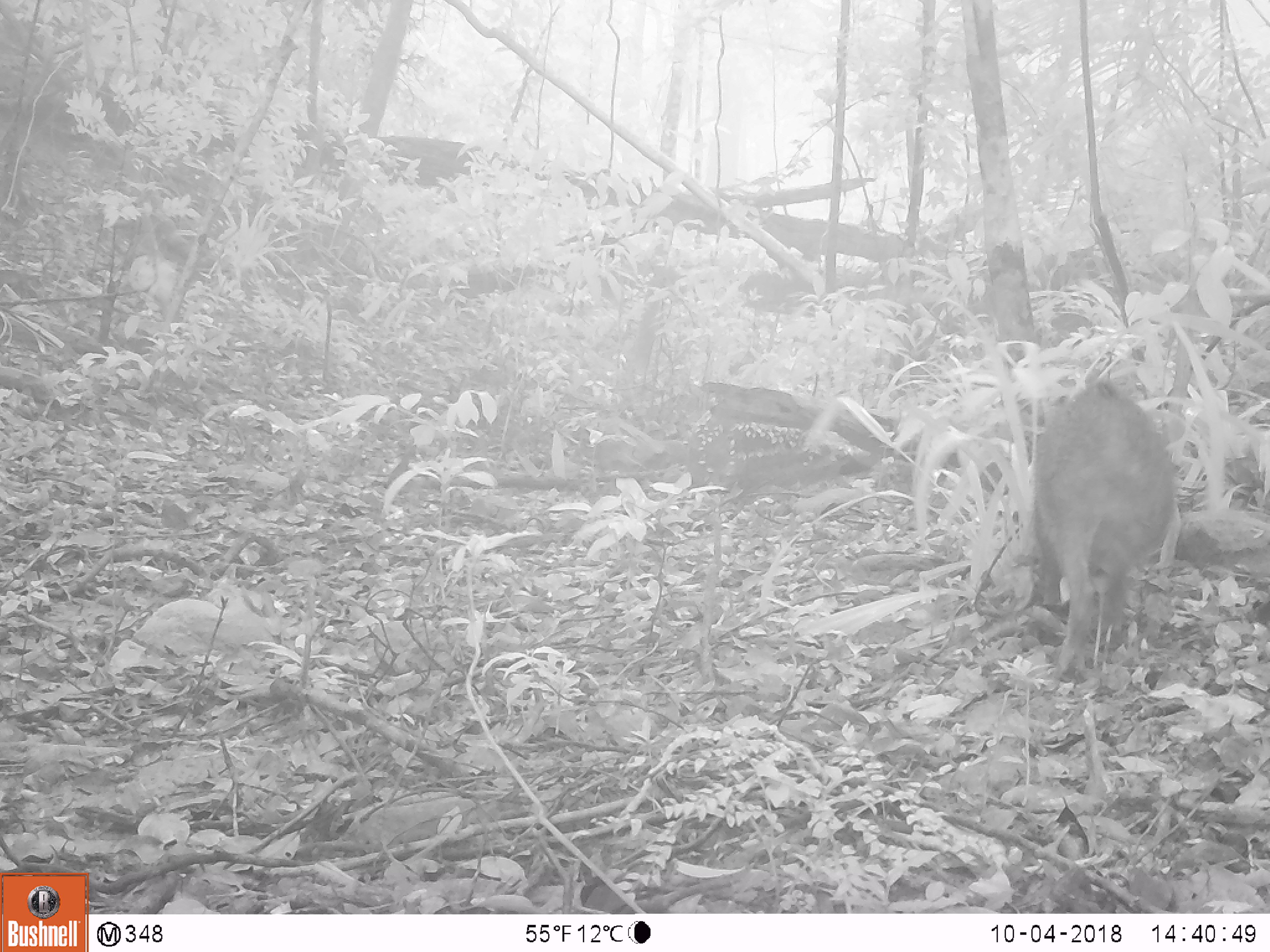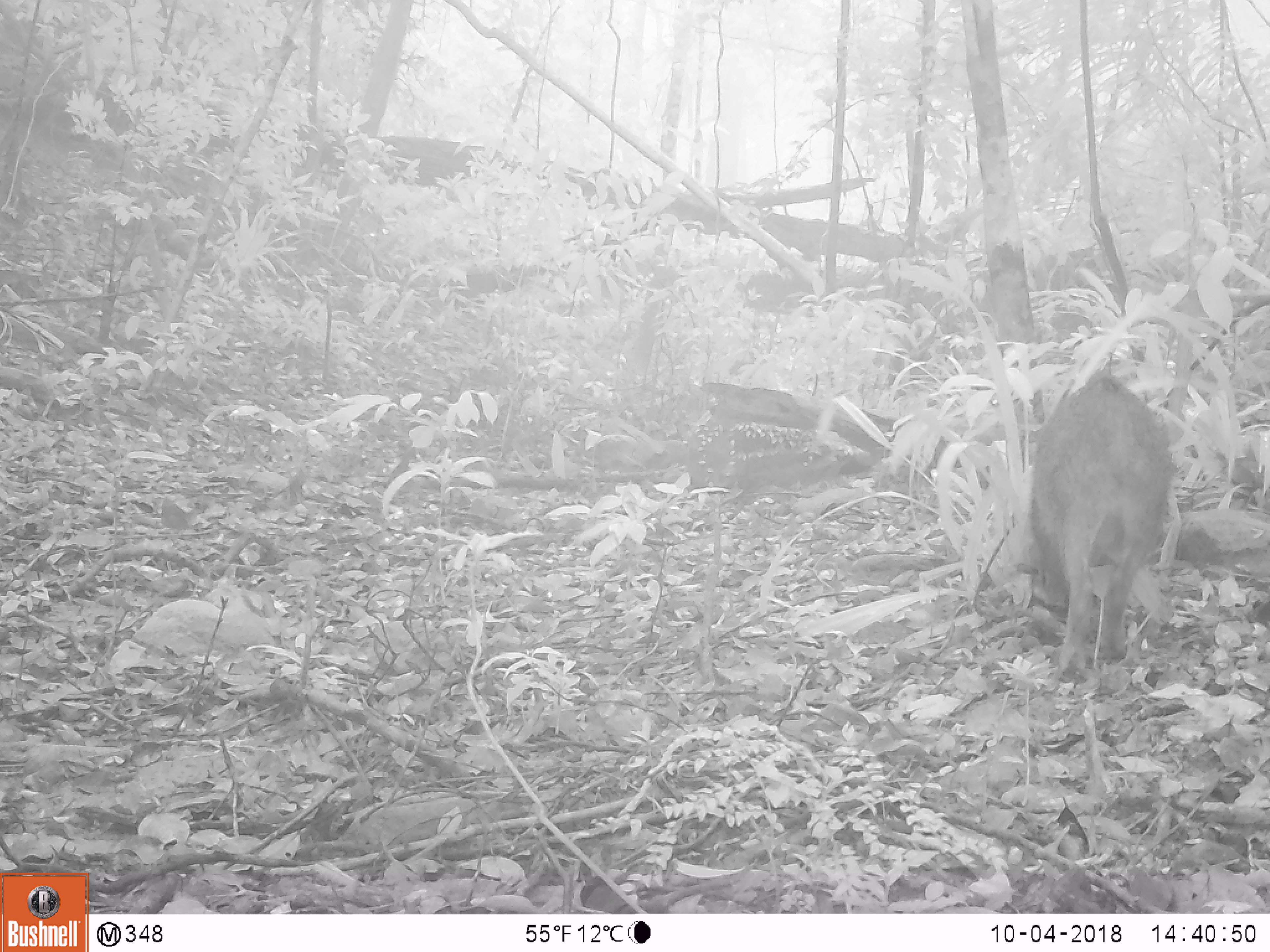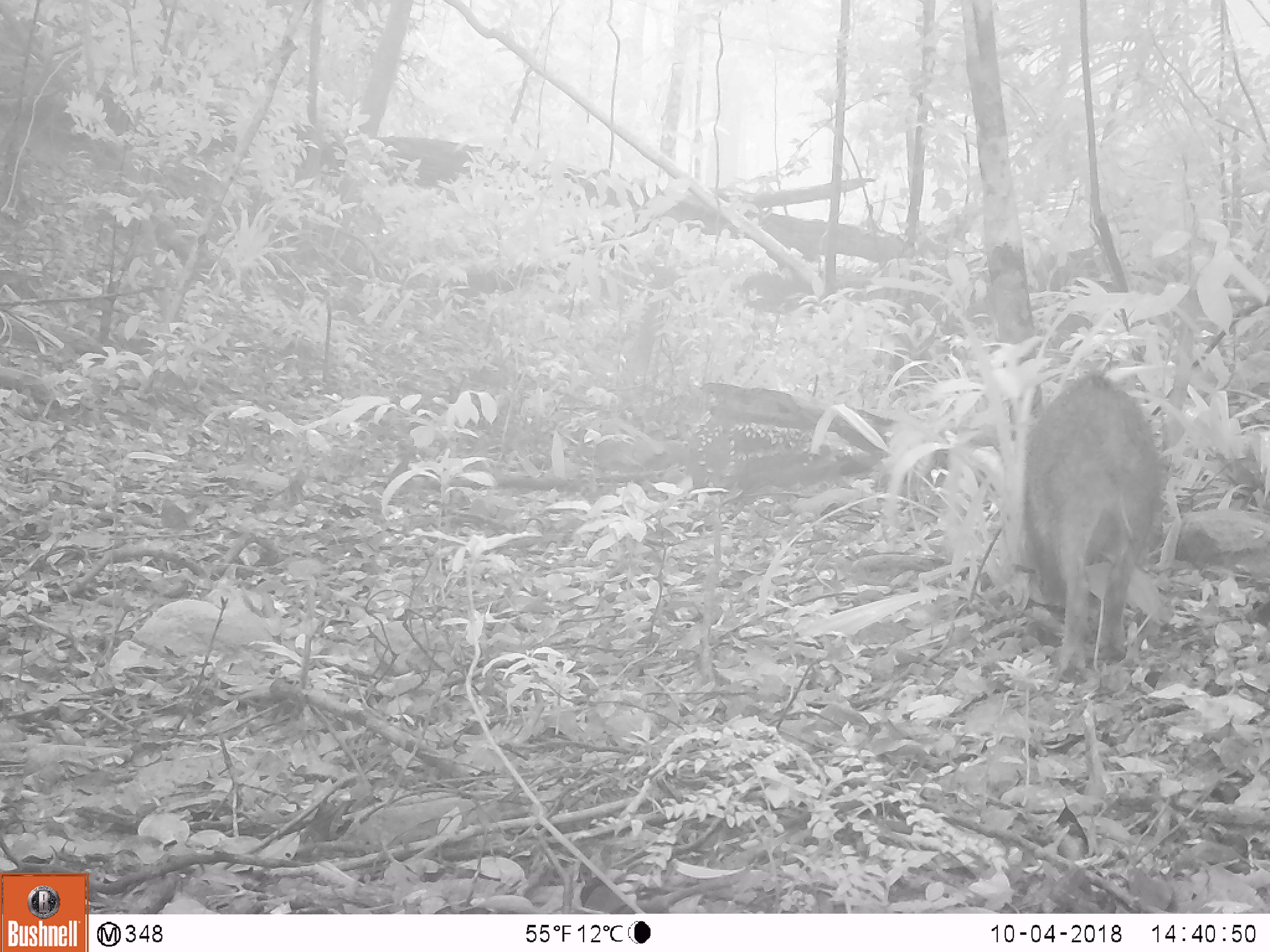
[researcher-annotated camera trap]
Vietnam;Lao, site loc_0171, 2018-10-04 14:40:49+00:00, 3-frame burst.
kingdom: Animalia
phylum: Chordata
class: Mammalia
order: Artiodactyla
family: Suidae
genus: Sus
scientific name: Sus scrofa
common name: eurasian wild pig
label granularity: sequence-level